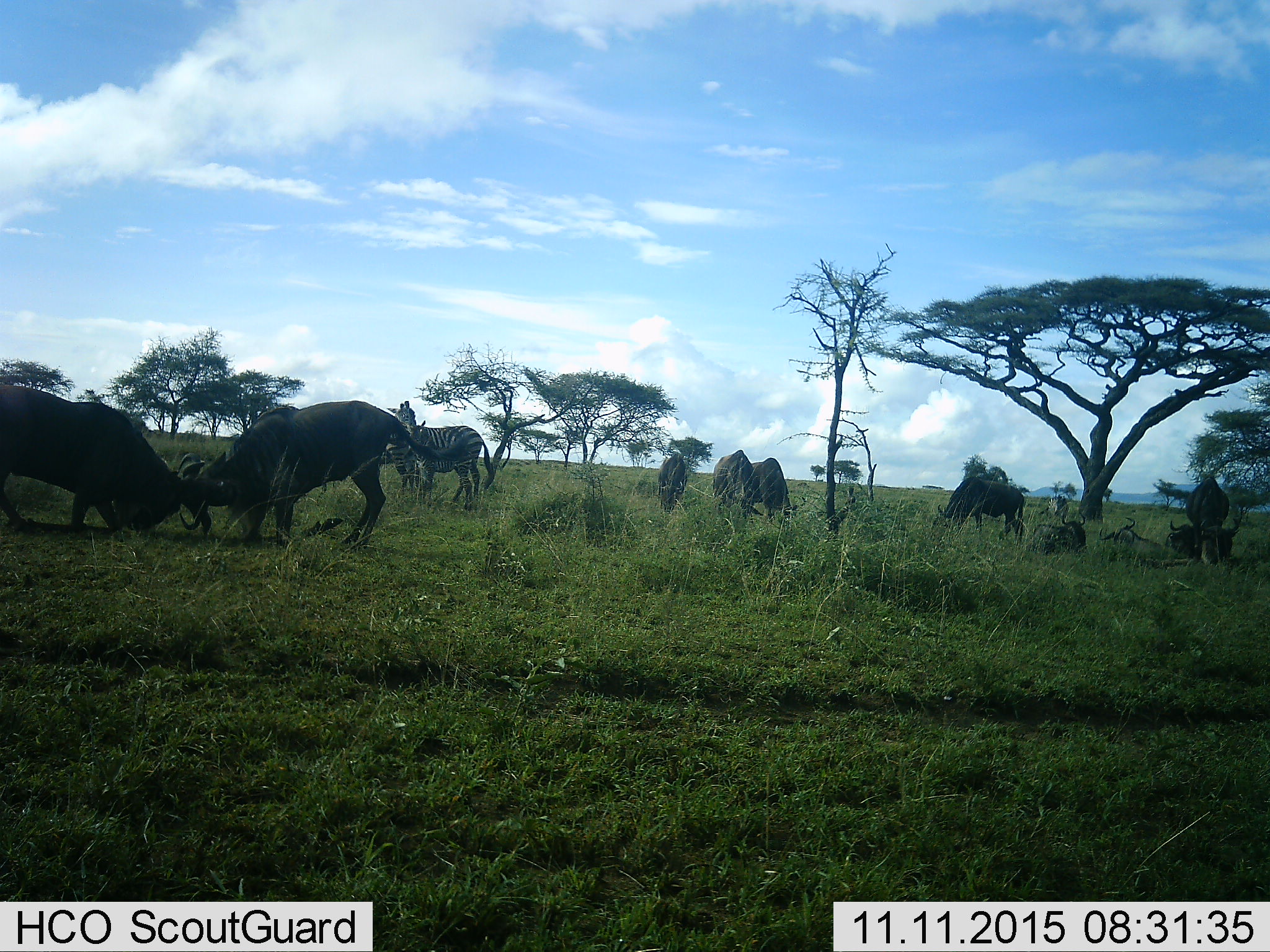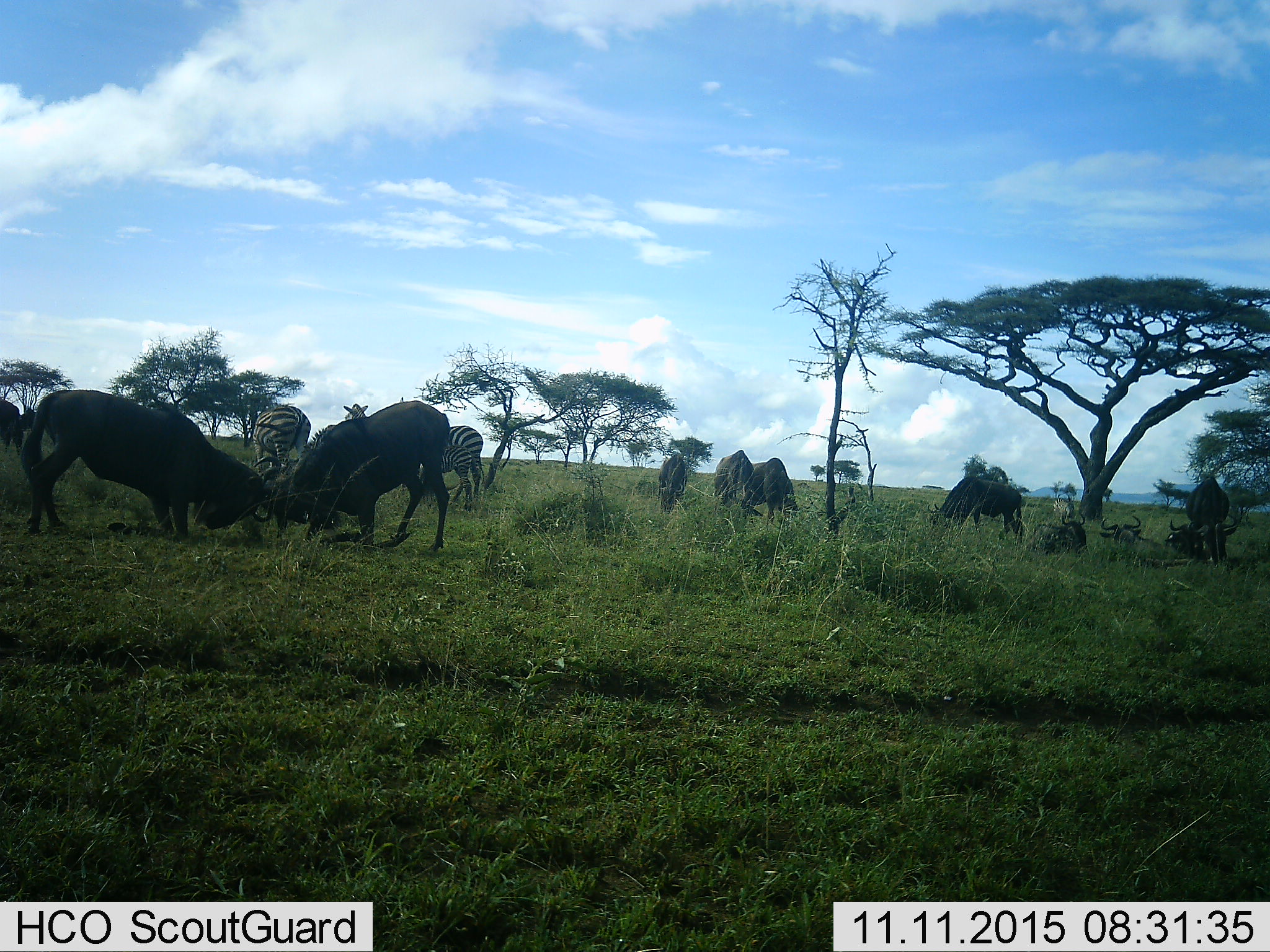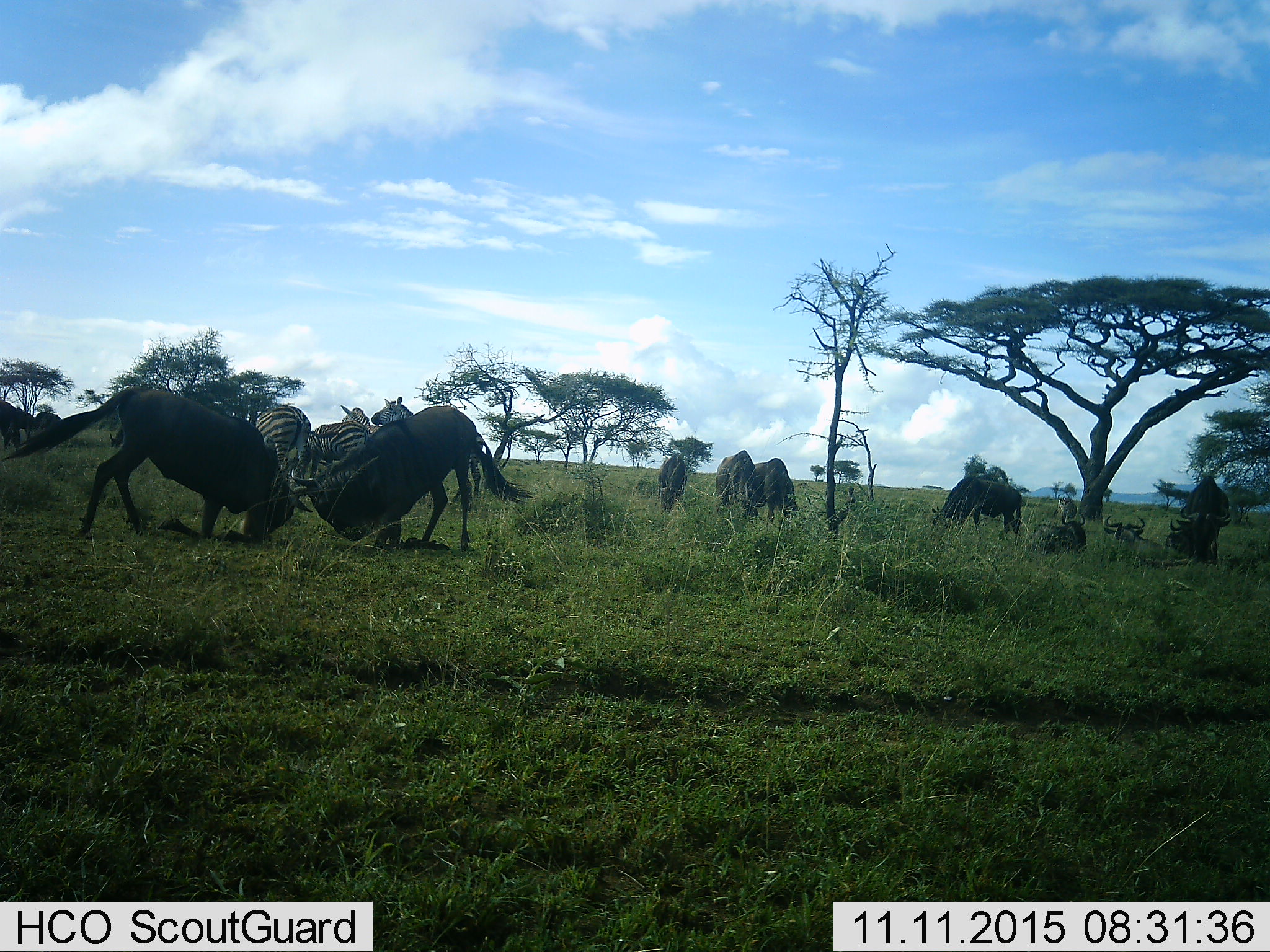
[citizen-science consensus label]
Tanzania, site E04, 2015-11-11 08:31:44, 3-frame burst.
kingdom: Animalia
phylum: Chordata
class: Mammalia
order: Artiodactyla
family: Bovidae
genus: Connochaetes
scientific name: Connochaetes taurinus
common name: blue wildebeest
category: wildebeest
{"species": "wildebeest (blue wildebeest) (Connochaetes taurinus)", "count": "10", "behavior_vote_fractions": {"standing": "60%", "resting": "87%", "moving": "27%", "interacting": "87%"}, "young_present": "7%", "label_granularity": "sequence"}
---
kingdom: Animalia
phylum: Chordata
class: Mammalia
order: Perissodactyla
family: Equidae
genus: Equus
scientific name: Equus quagga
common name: plains zebra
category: zebra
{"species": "zebra (plains zebra) (Equus quagga)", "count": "4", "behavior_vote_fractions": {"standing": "95%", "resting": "0%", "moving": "20%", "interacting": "10%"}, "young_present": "30%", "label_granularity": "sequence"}